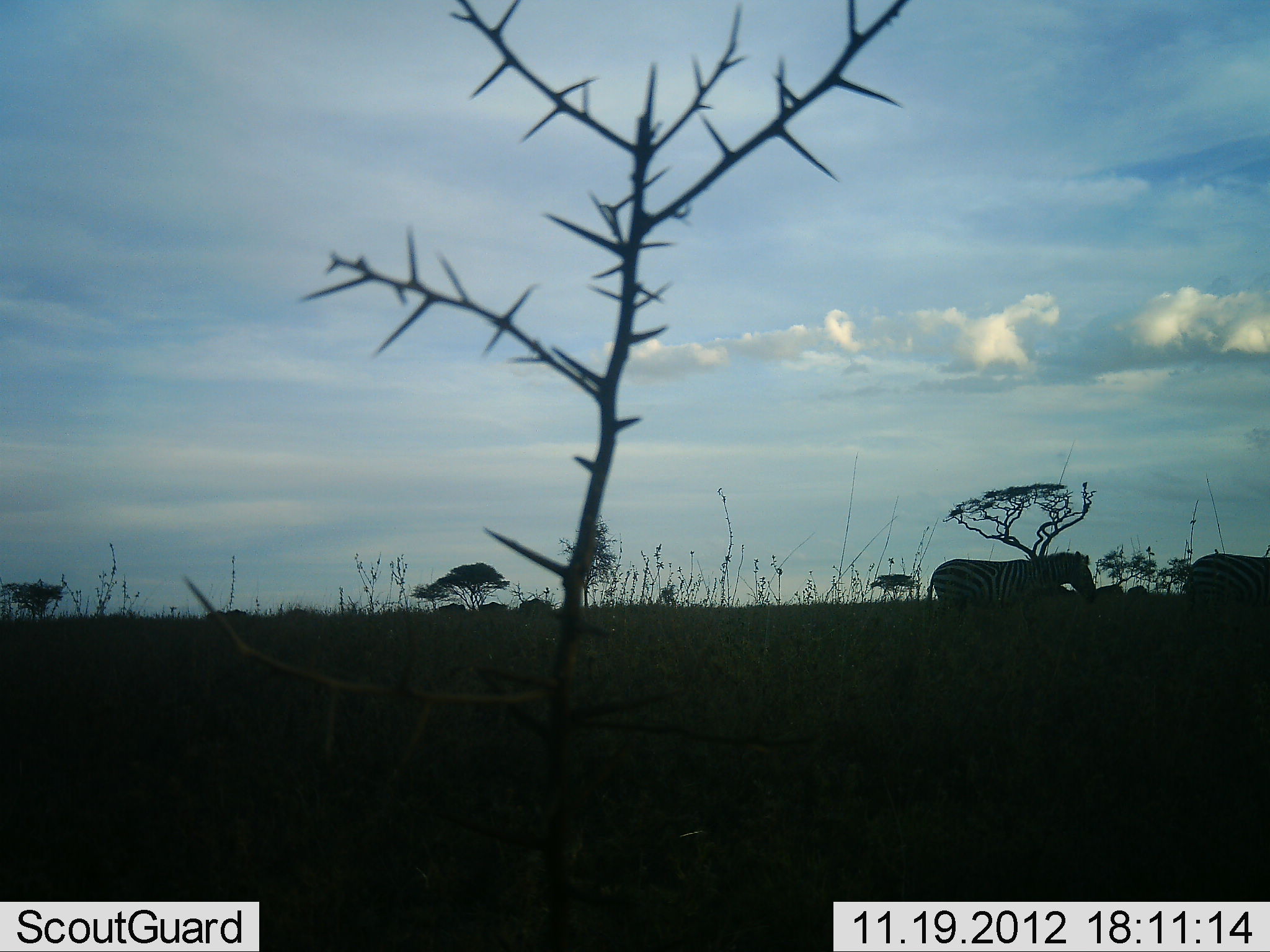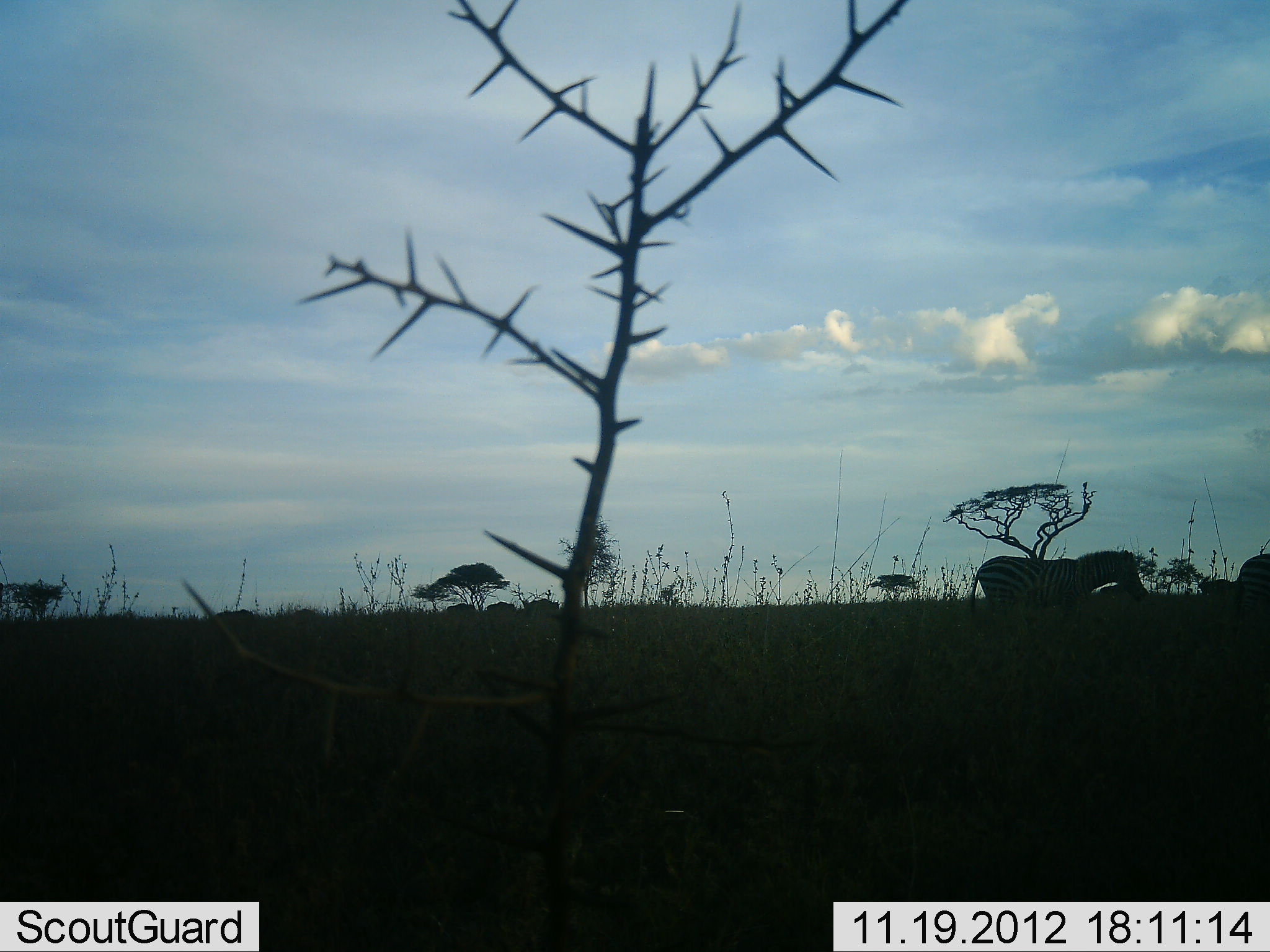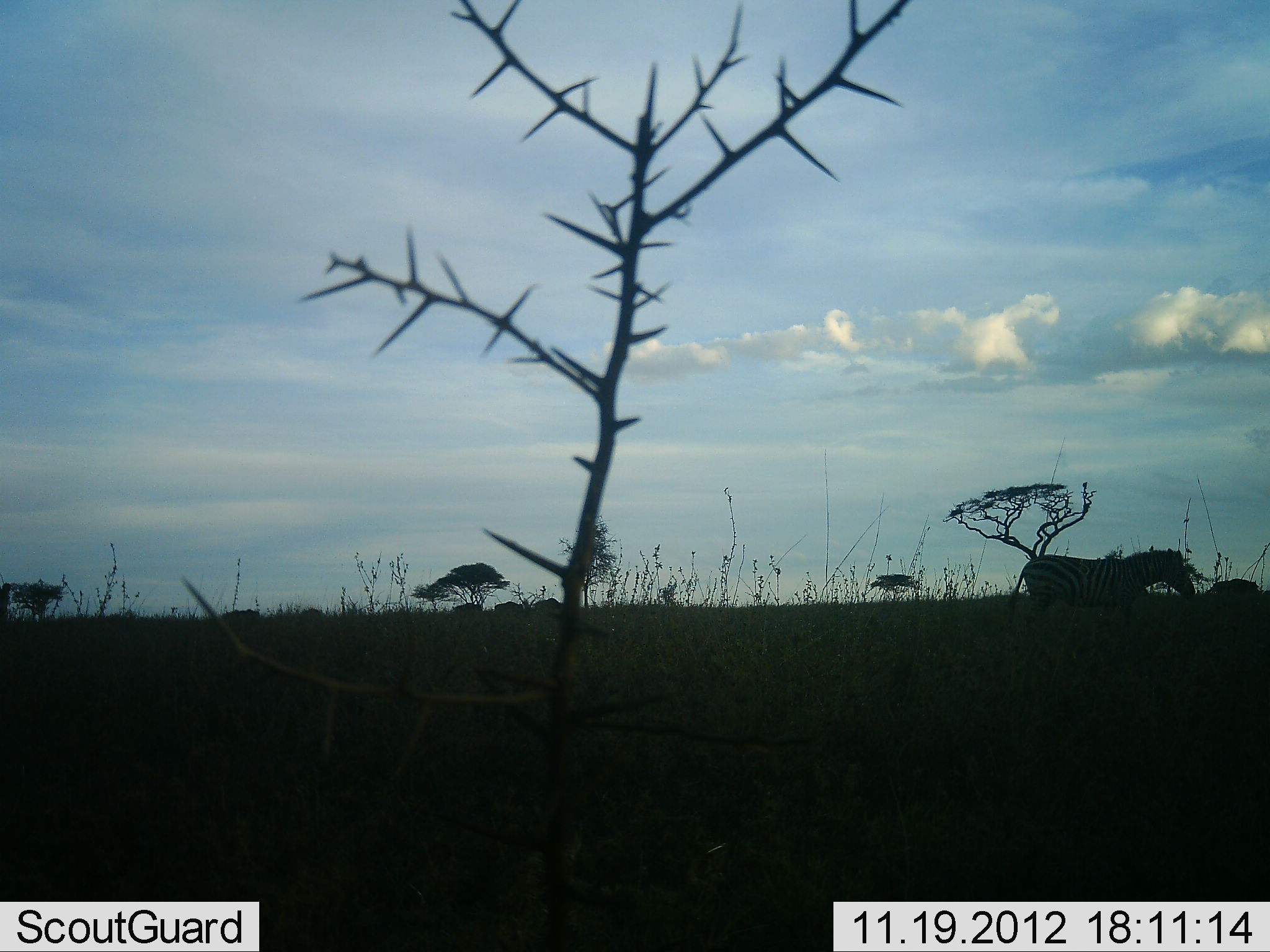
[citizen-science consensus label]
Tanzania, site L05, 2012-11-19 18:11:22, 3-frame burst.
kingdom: Animalia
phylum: Chordata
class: Mammalia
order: Perissodactyla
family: Equidae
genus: Equus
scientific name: Equus quagga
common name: plains zebra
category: zebra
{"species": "zebra (plains zebra) (Equus quagga)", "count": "2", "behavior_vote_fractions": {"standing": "7%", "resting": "0%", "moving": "93%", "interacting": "0%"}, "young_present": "0%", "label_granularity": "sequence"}